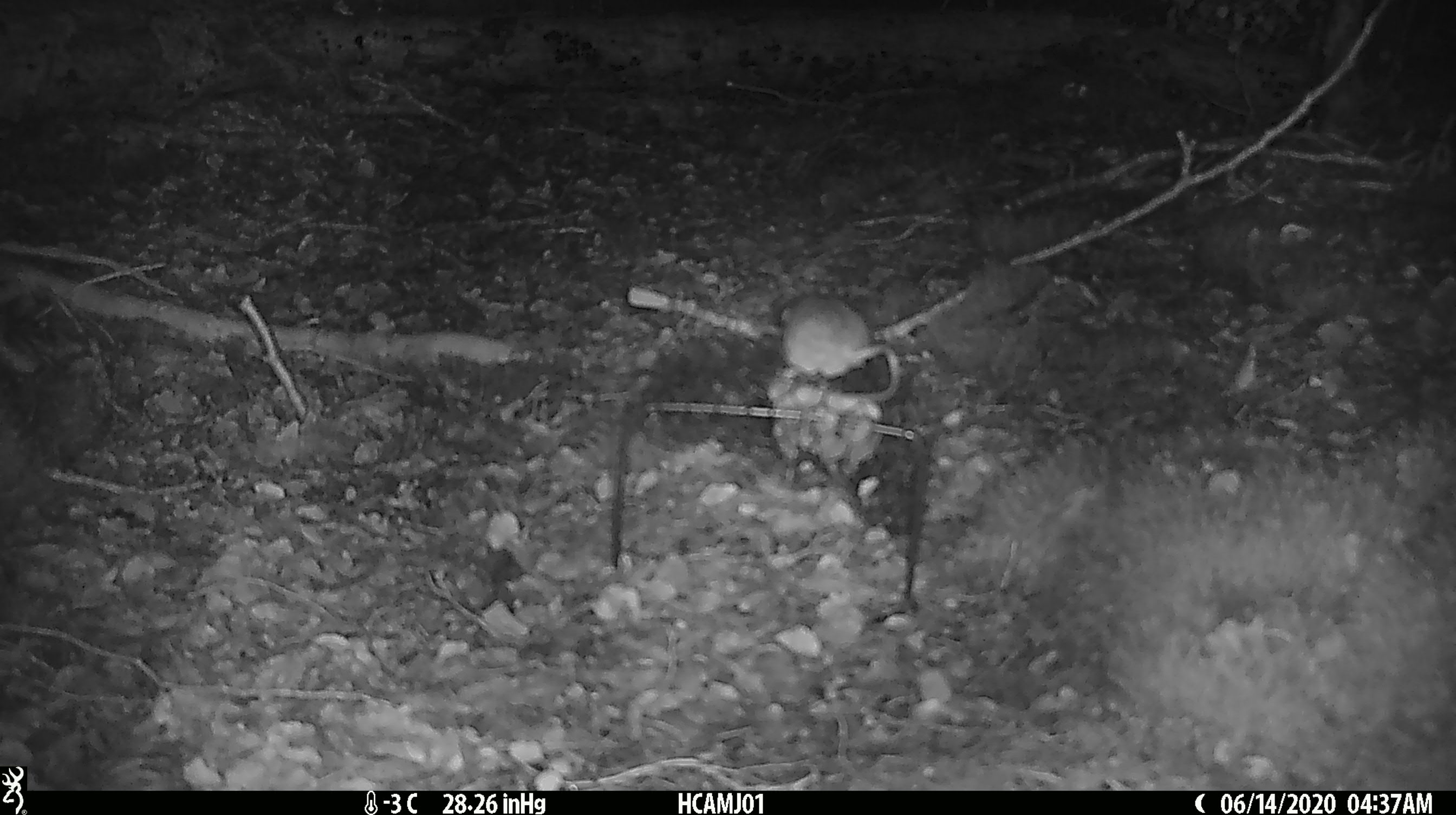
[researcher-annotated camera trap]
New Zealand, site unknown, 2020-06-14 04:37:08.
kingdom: Animalia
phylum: Chordata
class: Mammalia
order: Rodentia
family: Muridae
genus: Mus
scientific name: Mus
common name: mouse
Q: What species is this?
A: Mouse (Mus).